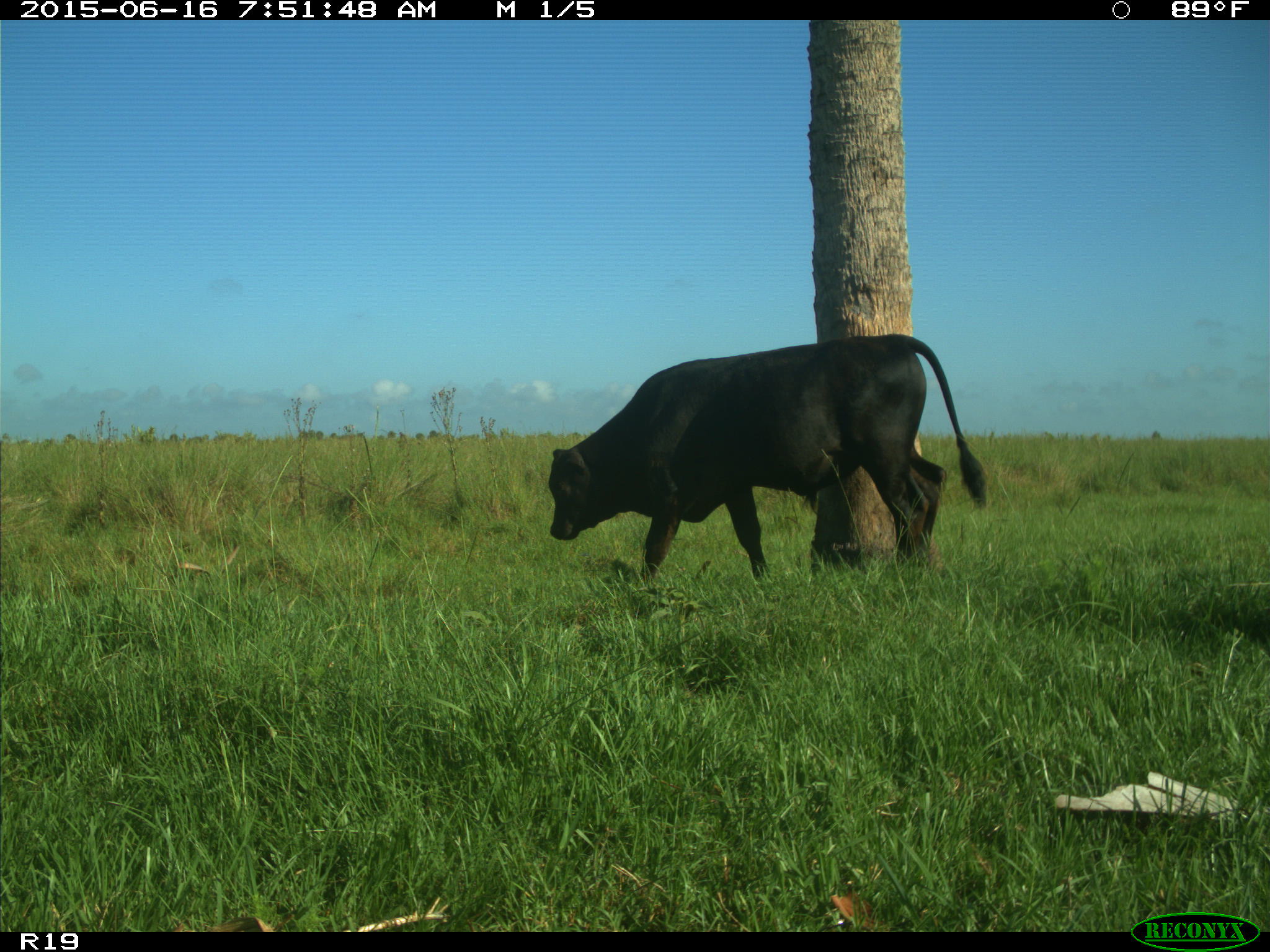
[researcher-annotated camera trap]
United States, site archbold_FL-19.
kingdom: Animalia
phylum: Chordata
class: Mammalia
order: Artiodactyla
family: Bovidae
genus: Bos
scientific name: Bos taurus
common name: domestic cow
Bos taurus (domestic cow).